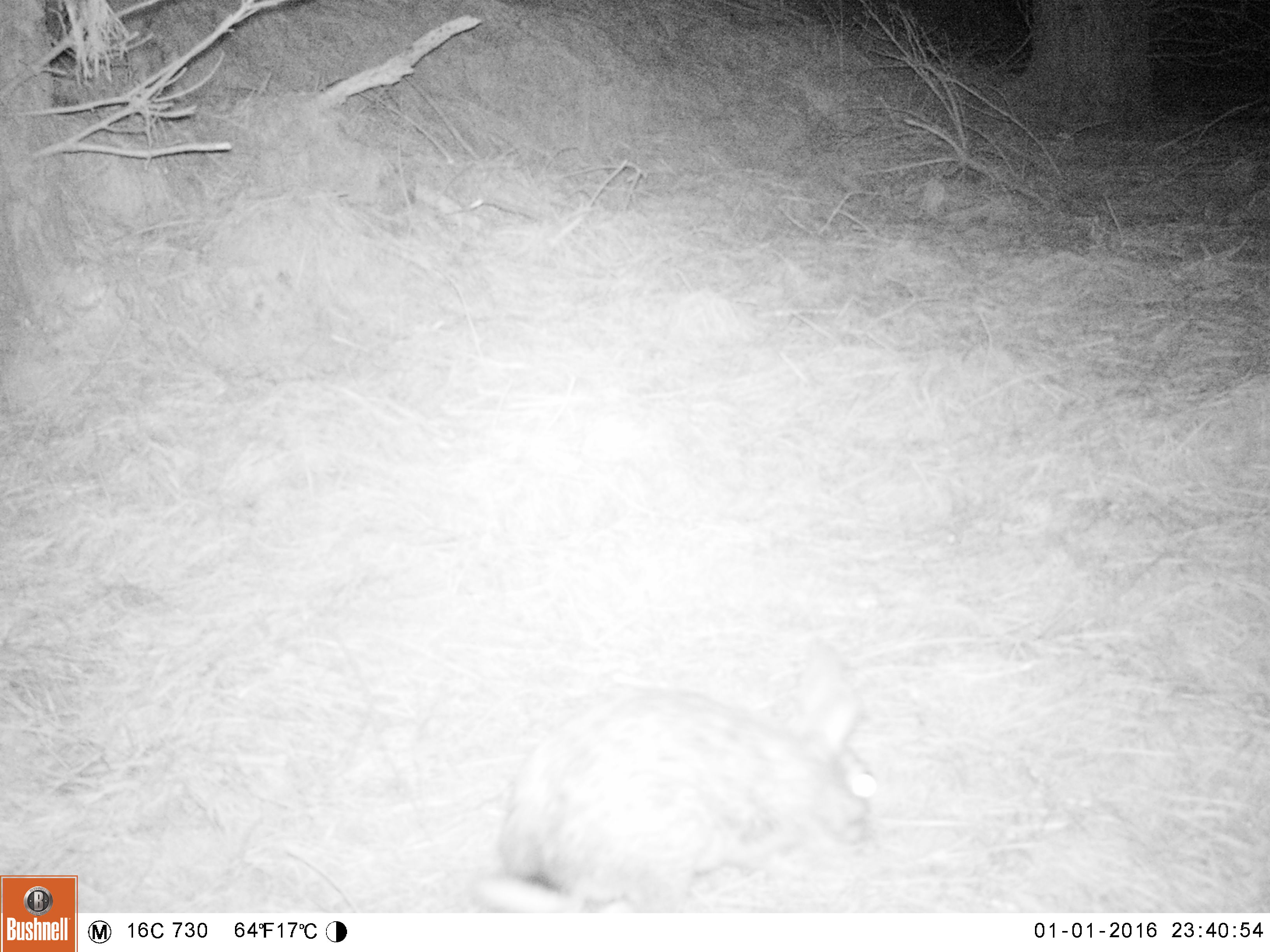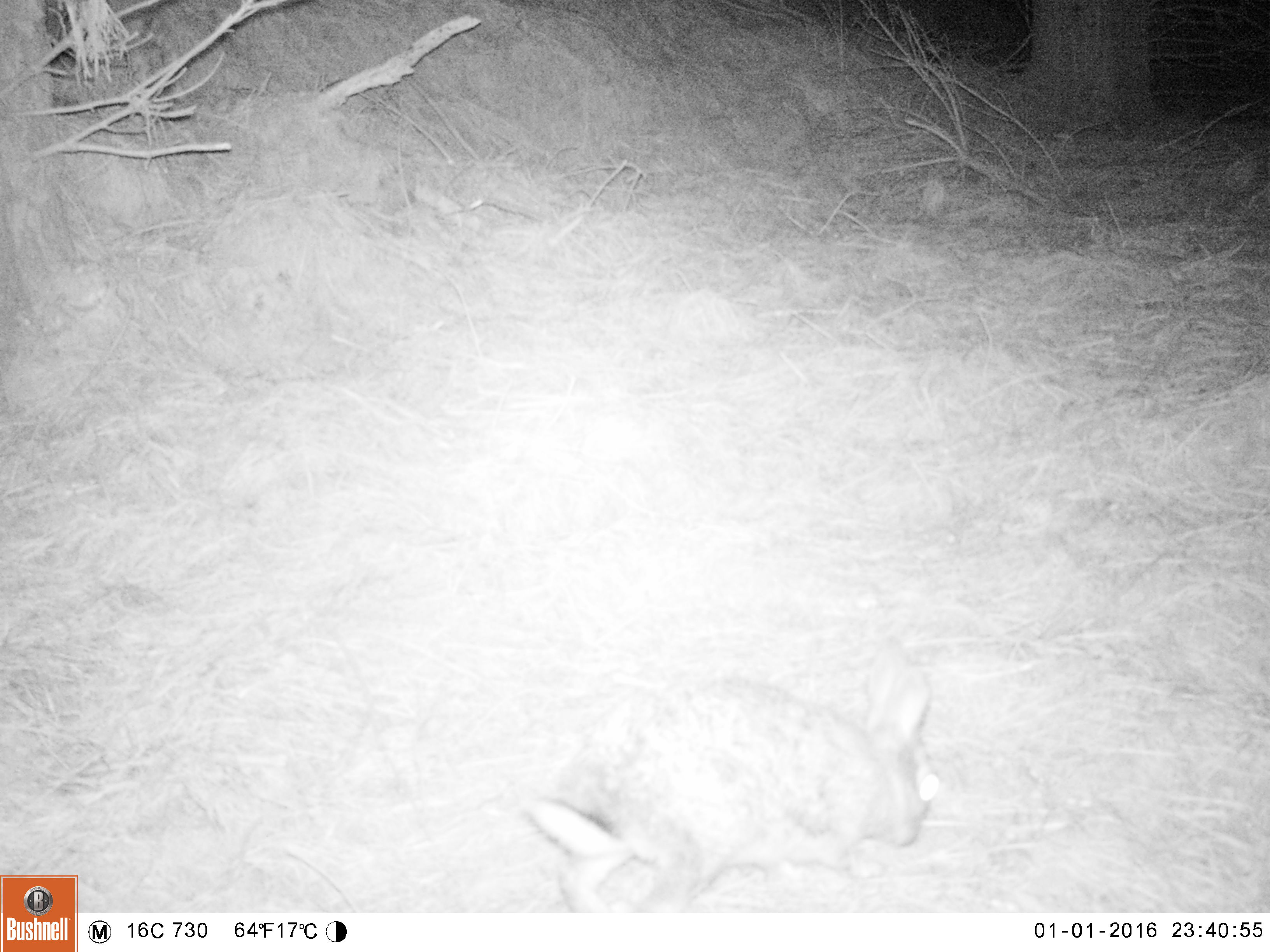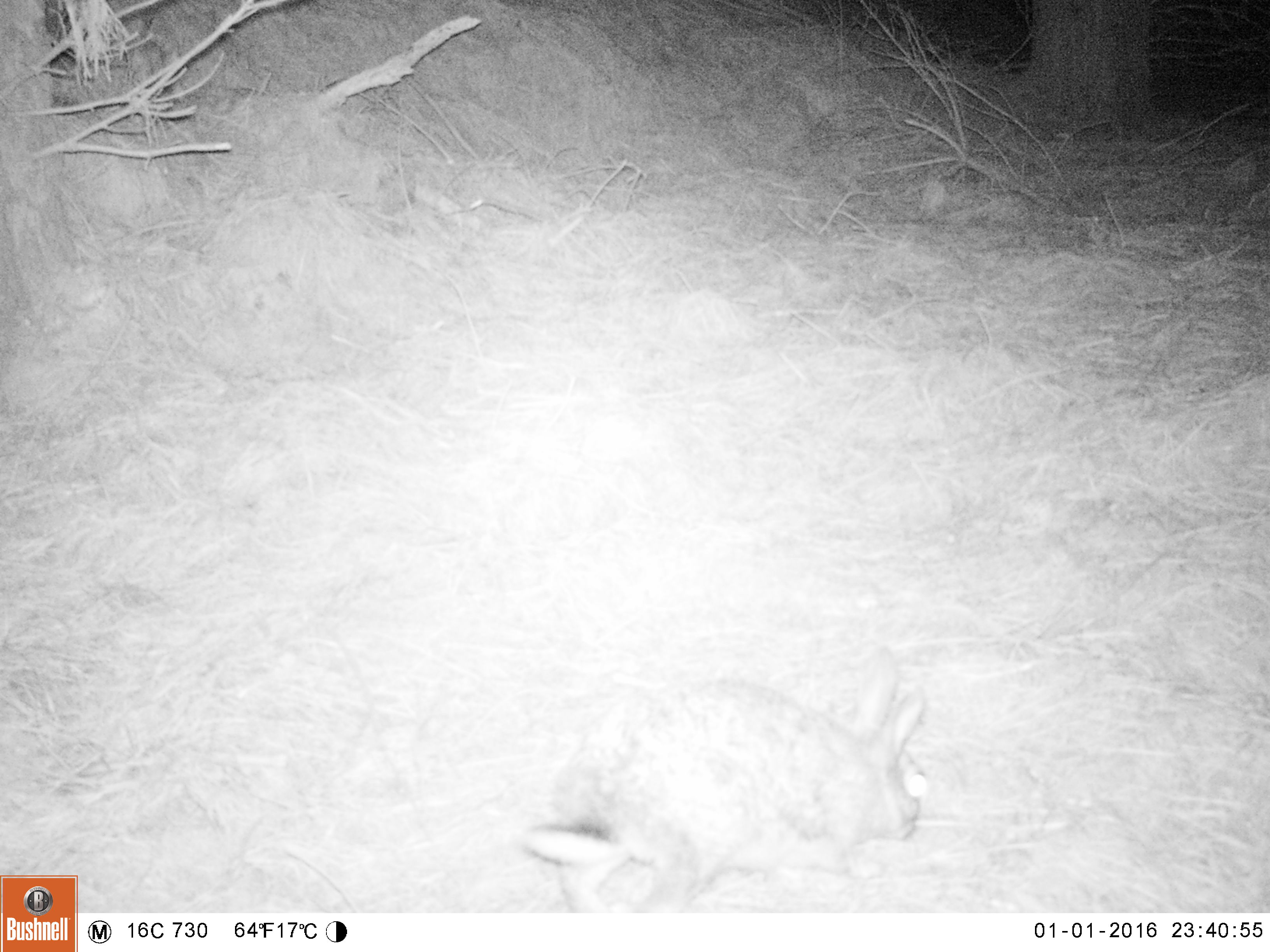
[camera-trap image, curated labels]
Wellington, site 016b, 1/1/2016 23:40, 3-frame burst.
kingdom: Animalia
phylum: Chordata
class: Mammalia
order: Lagomorpha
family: Leporidae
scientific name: Leporidae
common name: rabbit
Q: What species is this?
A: Rabbit (Leporidae).